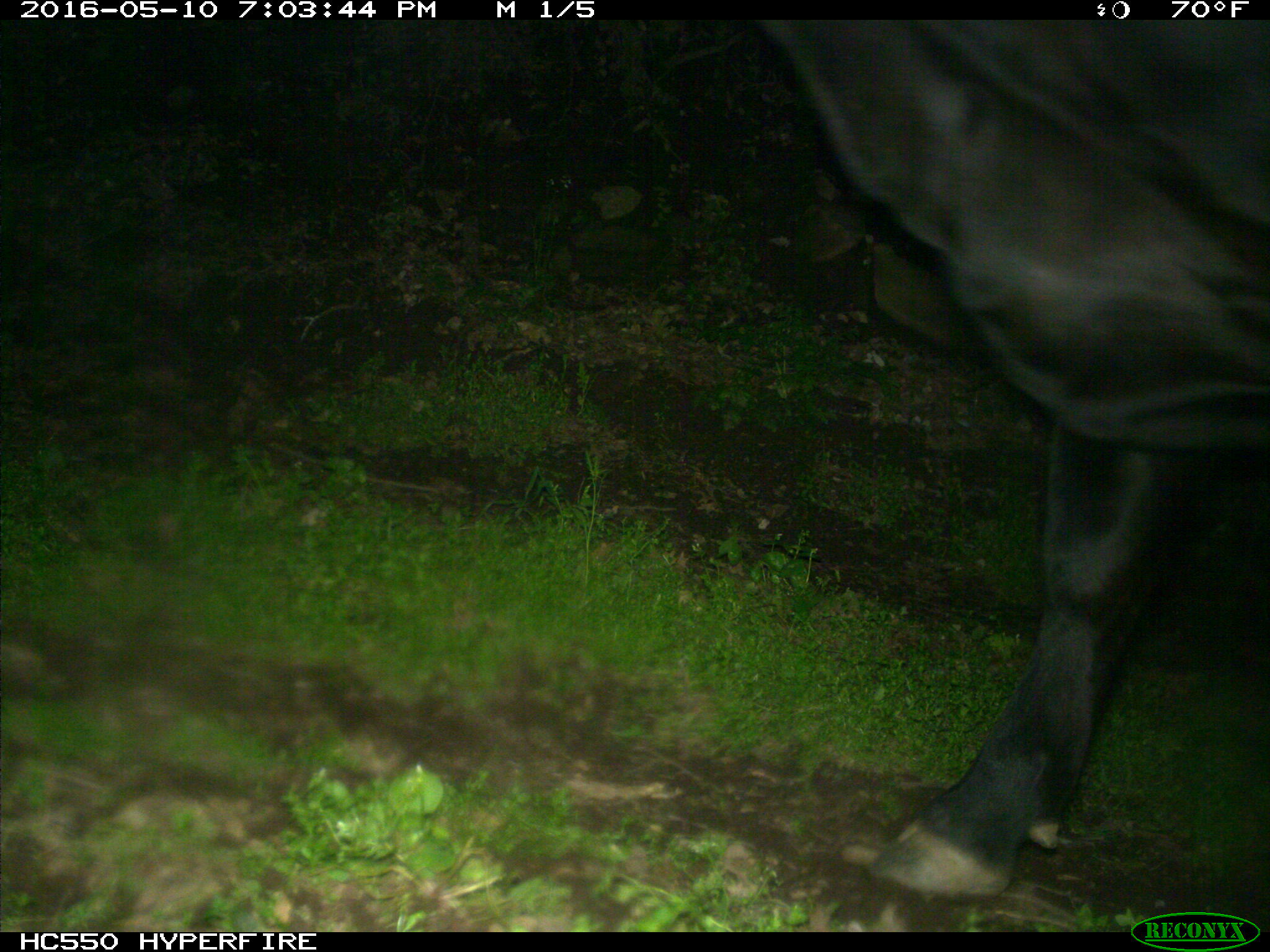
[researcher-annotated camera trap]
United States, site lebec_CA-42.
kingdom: Animalia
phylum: Chordata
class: Mammalia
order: Artiodactyla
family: Bovidae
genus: Bos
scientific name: Bos taurus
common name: domestic cow